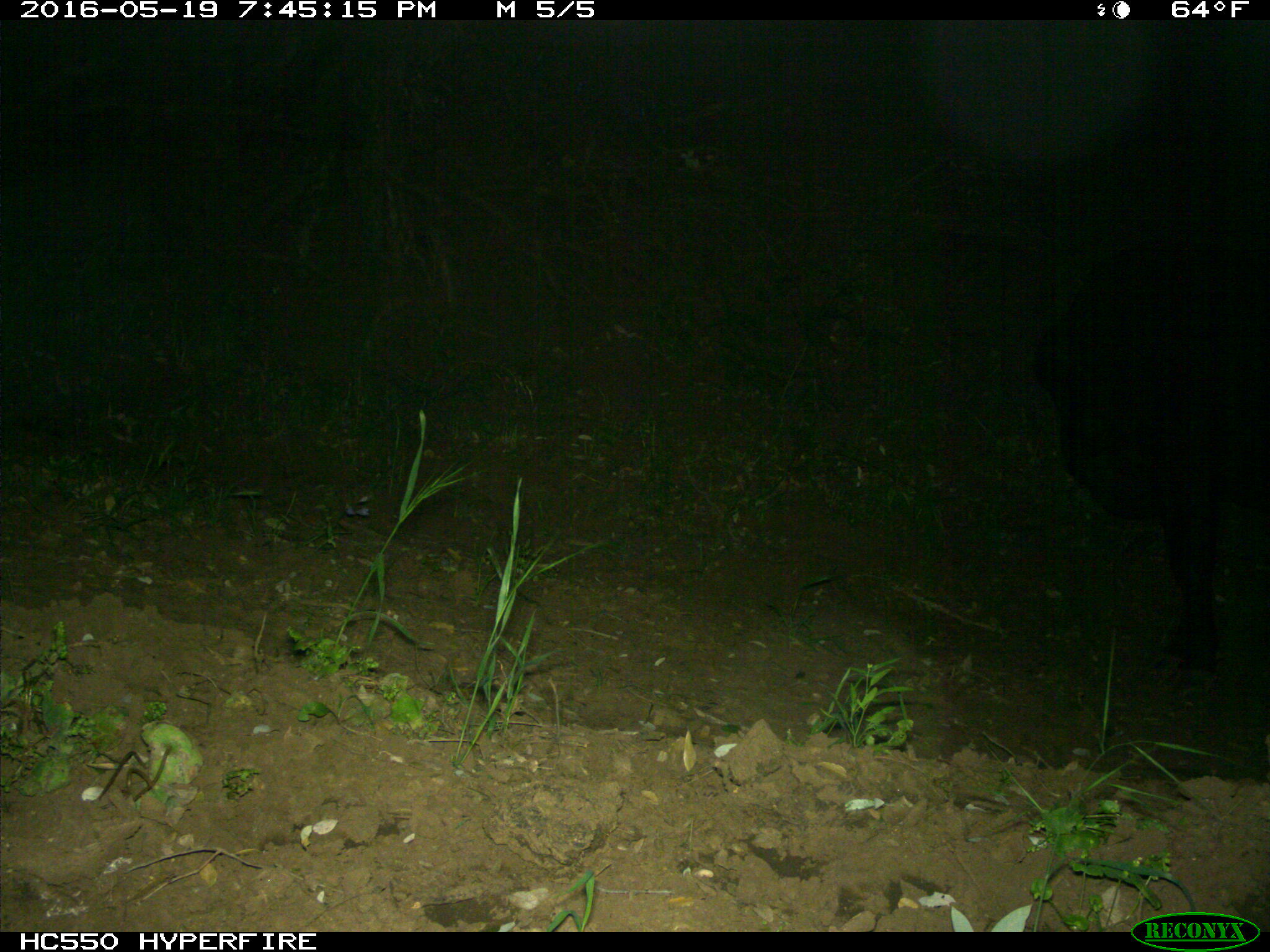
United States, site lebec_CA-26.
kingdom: Animalia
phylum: Chordata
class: Mammalia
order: Artiodactyla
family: Bovidae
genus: Bos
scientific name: Bos taurus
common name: domestic cow